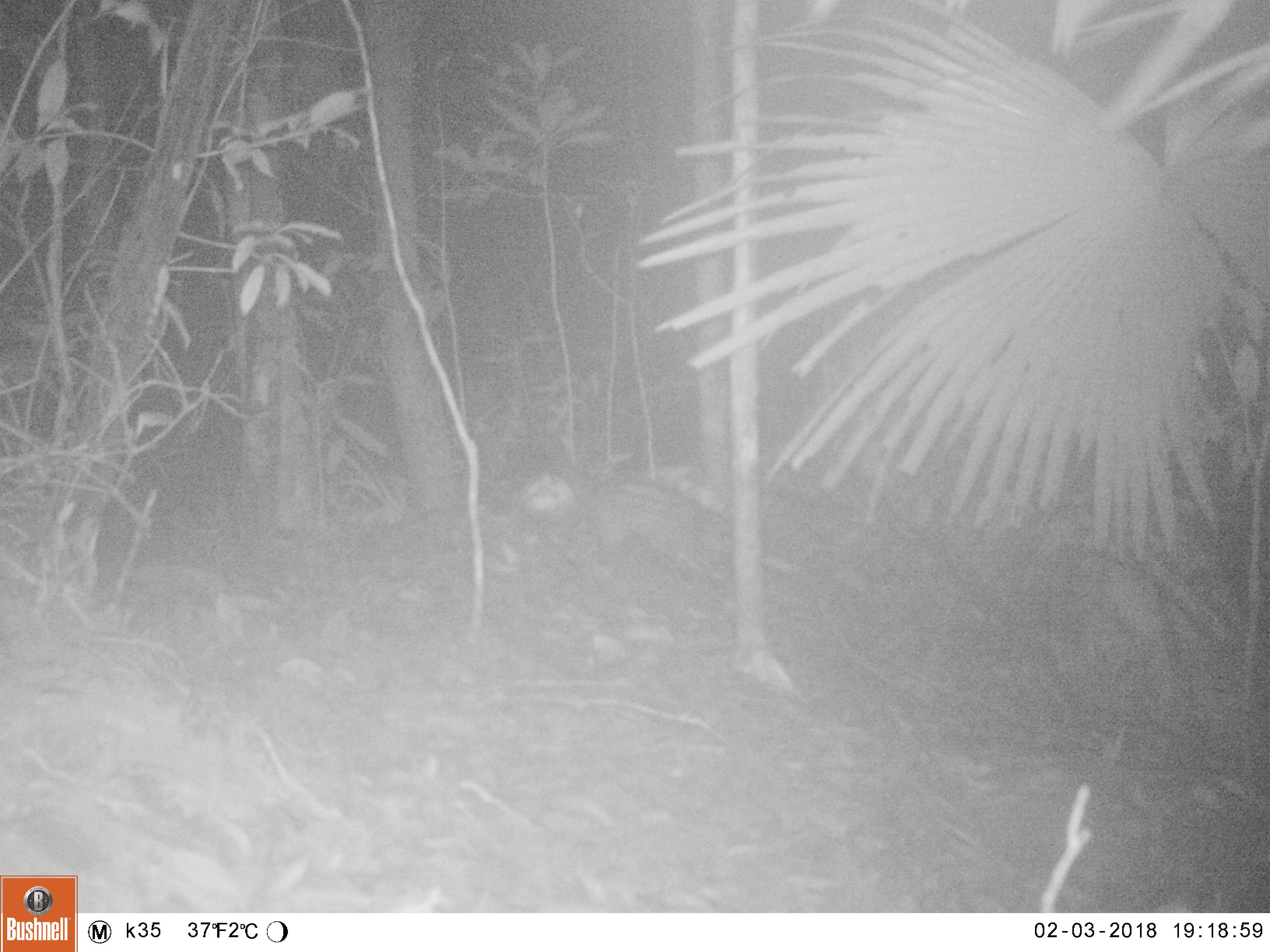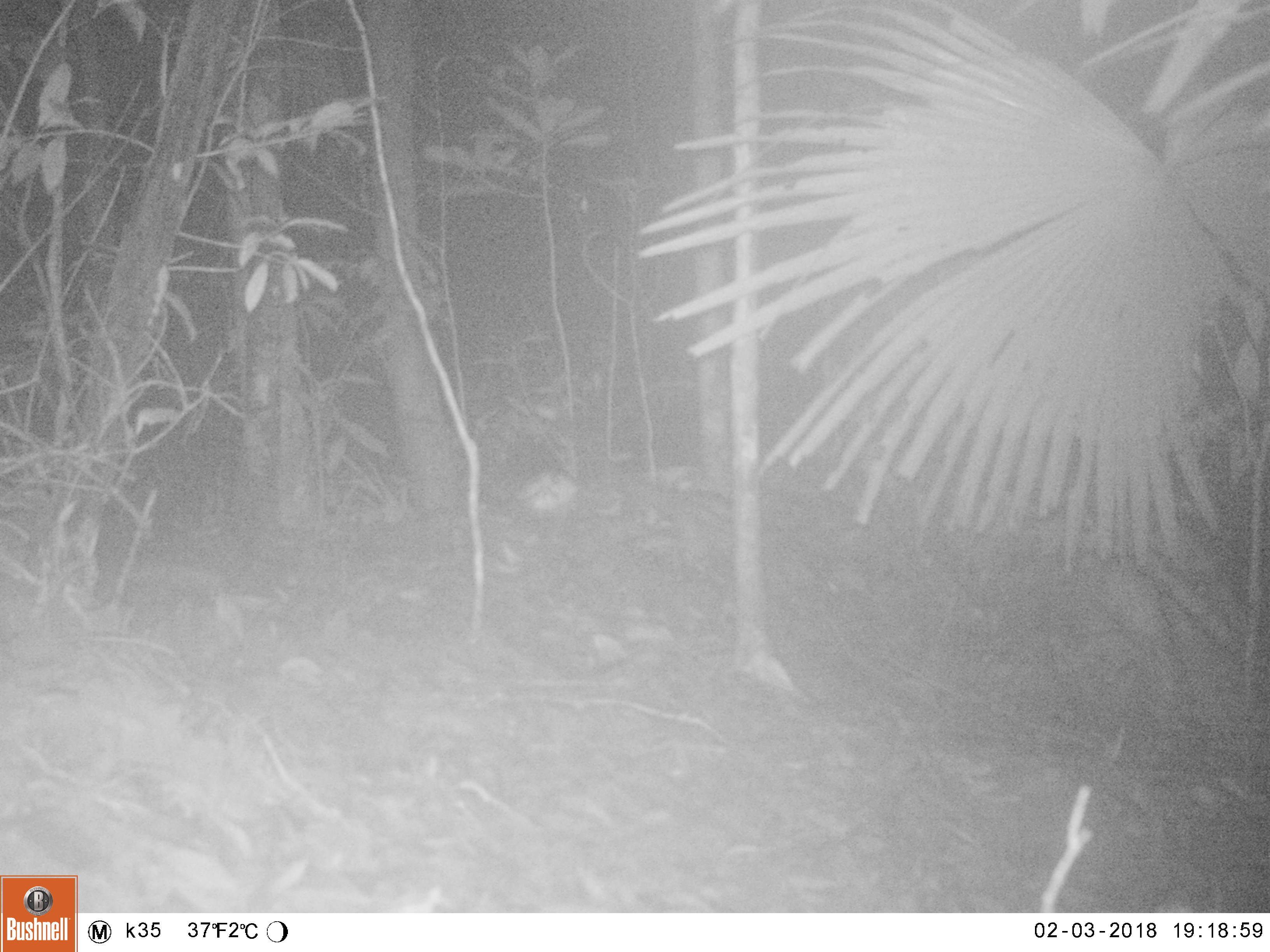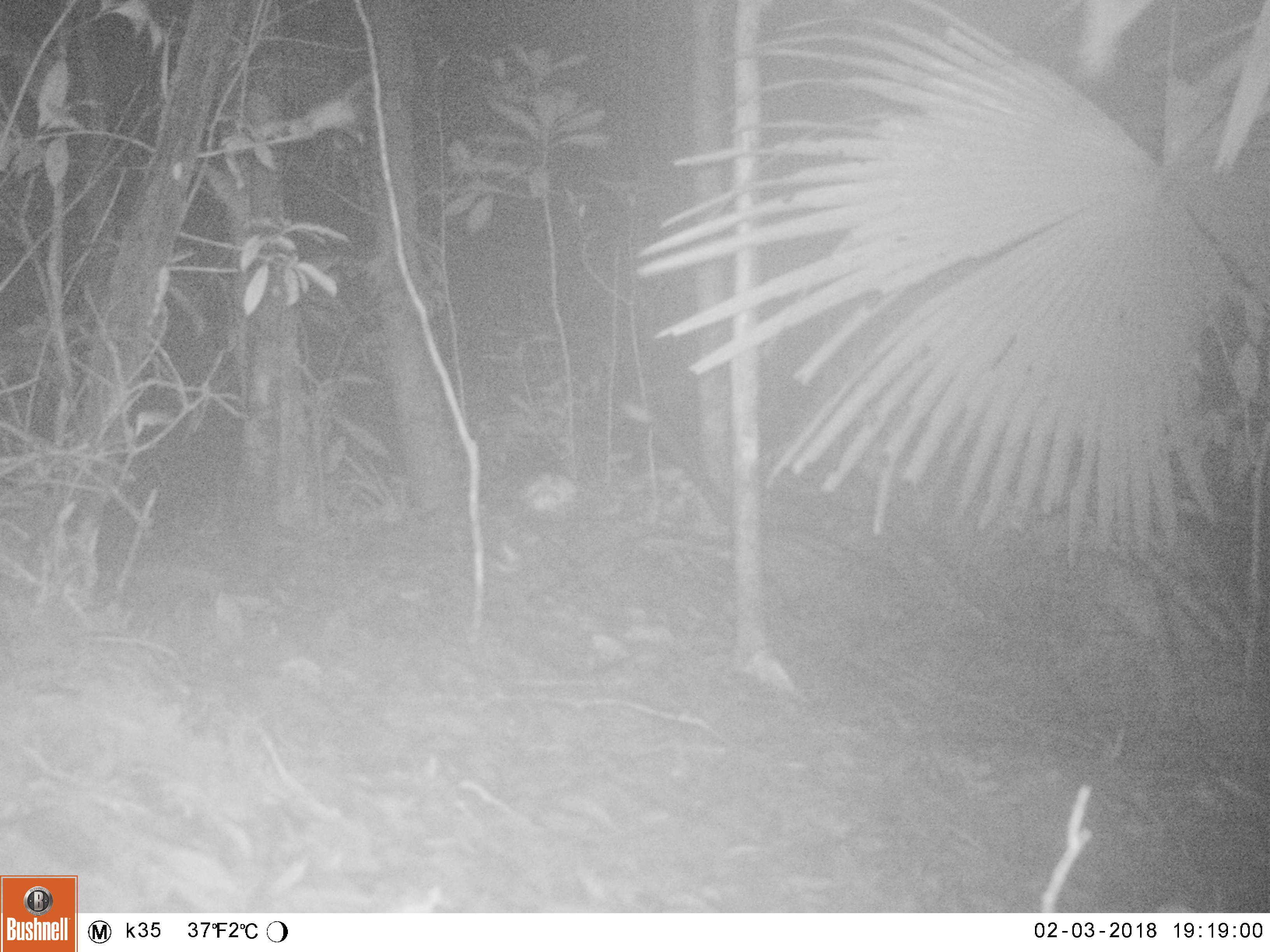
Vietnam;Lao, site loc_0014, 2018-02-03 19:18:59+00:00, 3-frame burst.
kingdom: Animalia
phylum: Chordata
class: Mammalia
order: Carnivora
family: Viverridae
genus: Paradoxurus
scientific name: Paradoxurus hermaphroditus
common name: common palm civet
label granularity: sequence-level